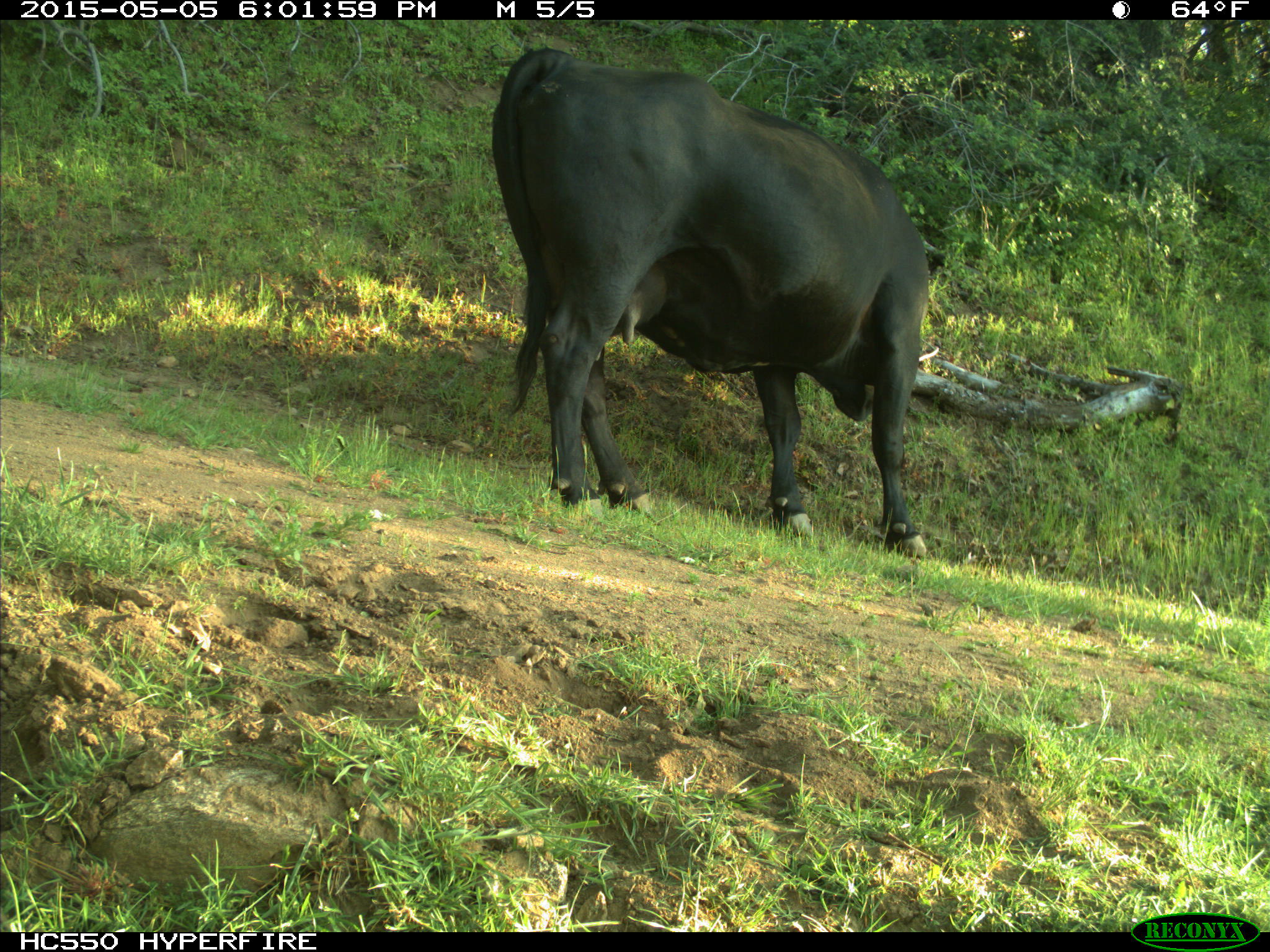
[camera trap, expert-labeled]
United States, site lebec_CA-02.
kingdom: Animalia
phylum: Chordata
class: Mammalia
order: Artiodactyla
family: Bovidae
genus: Bos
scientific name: Bos taurus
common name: domestic cow